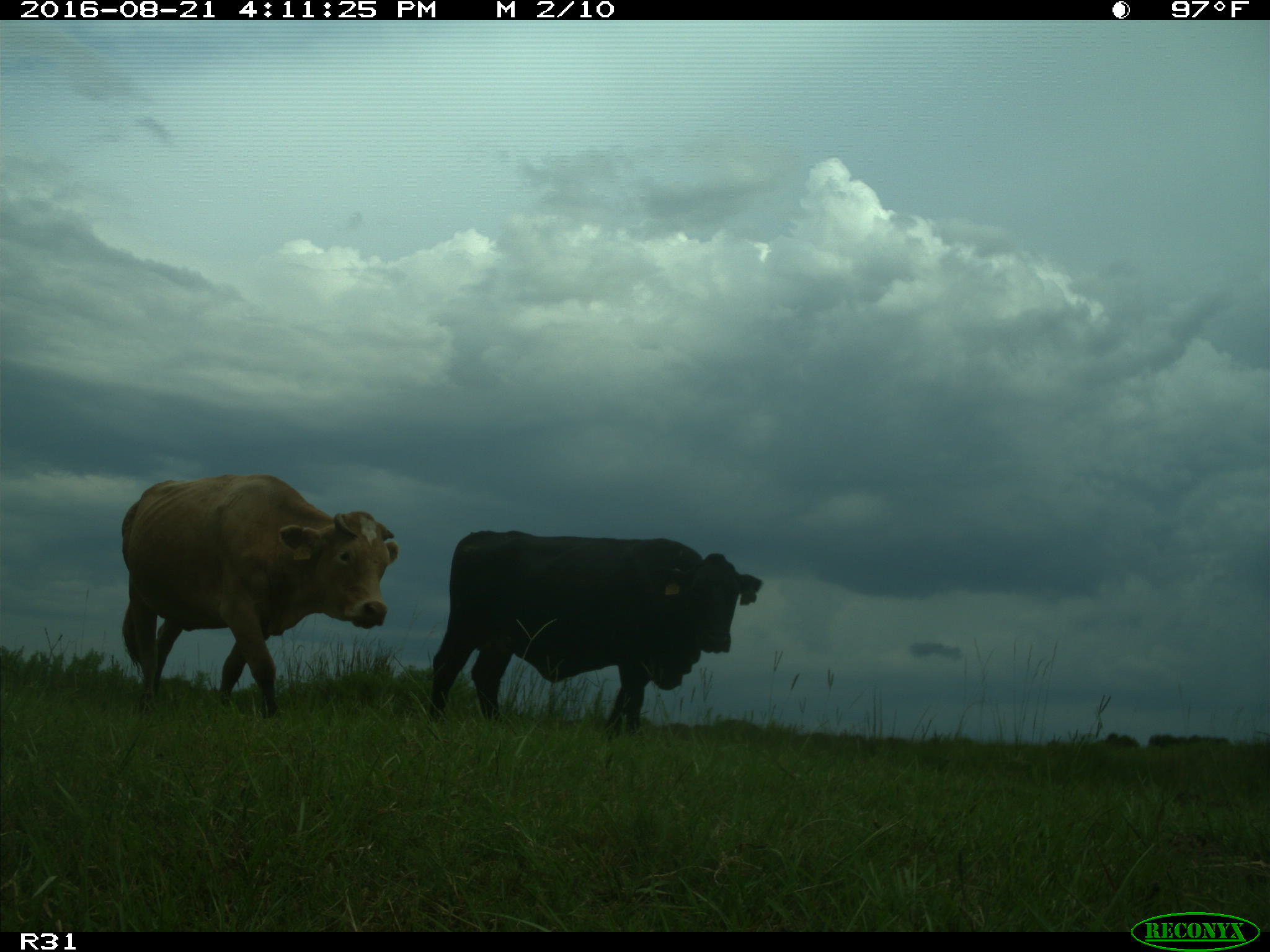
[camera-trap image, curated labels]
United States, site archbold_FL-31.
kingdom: Animalia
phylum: Chordata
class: Mammalia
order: Artiodactyla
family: Bovidae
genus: Bos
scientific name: Bos taurus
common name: domestic cow